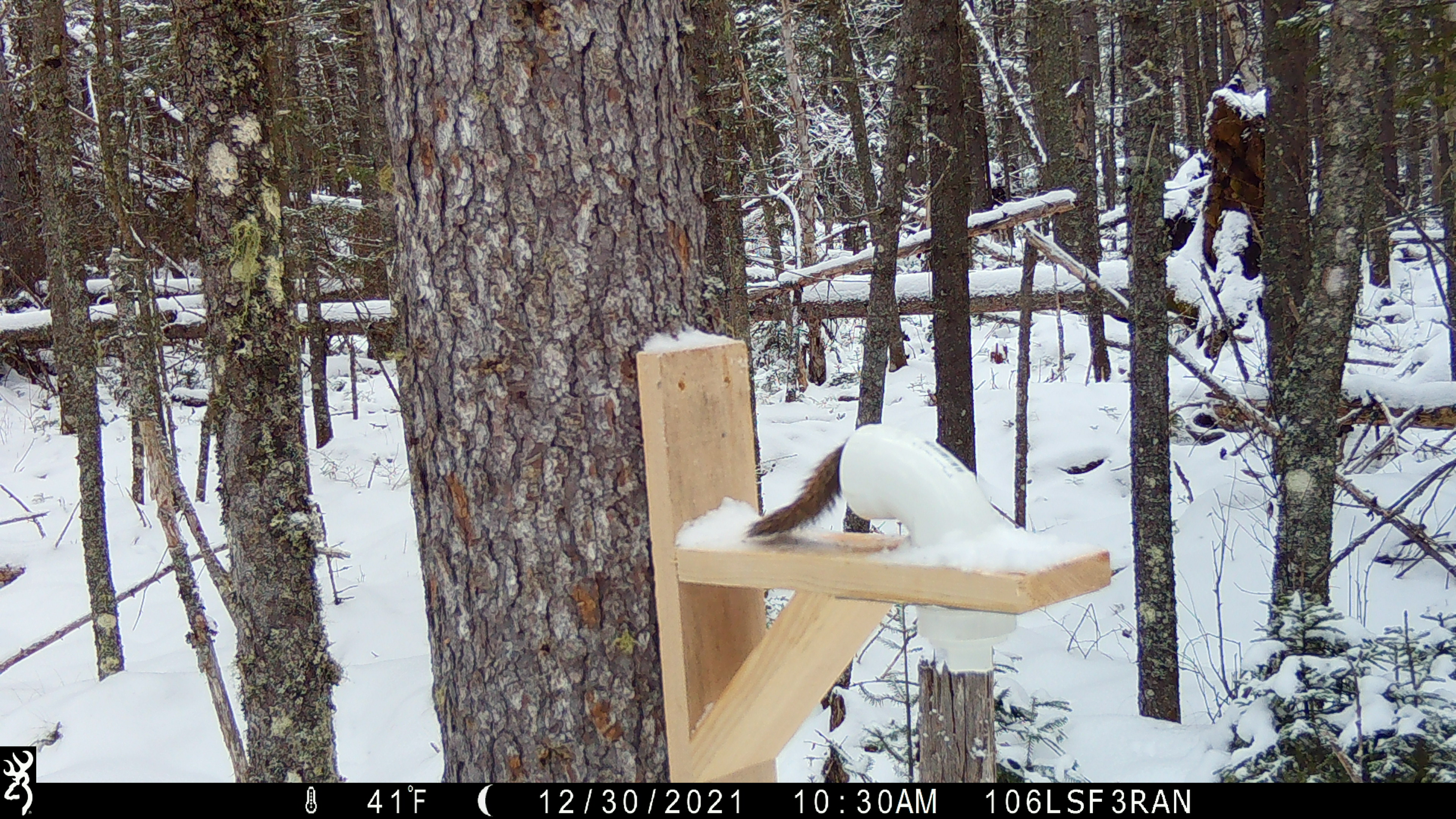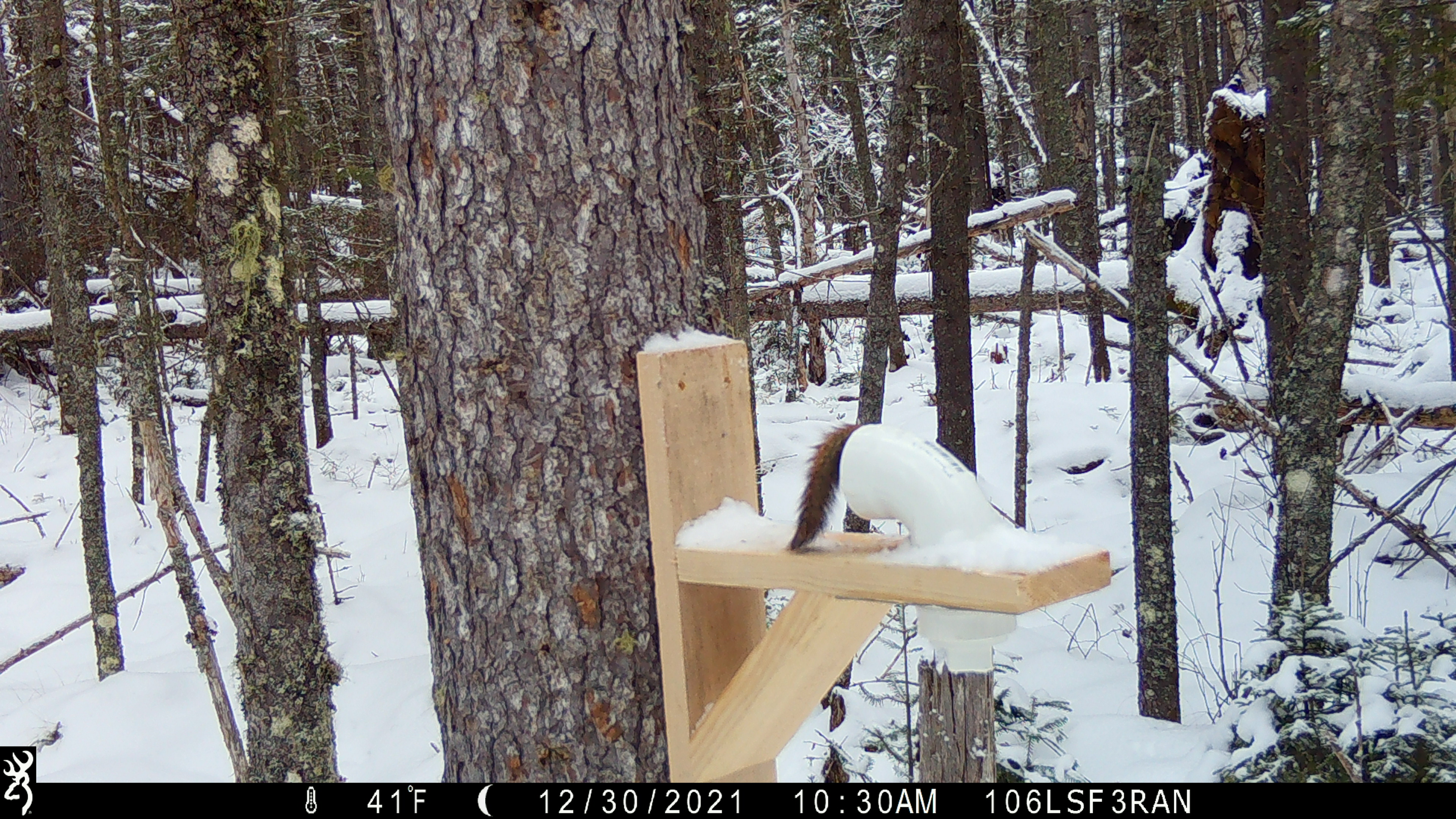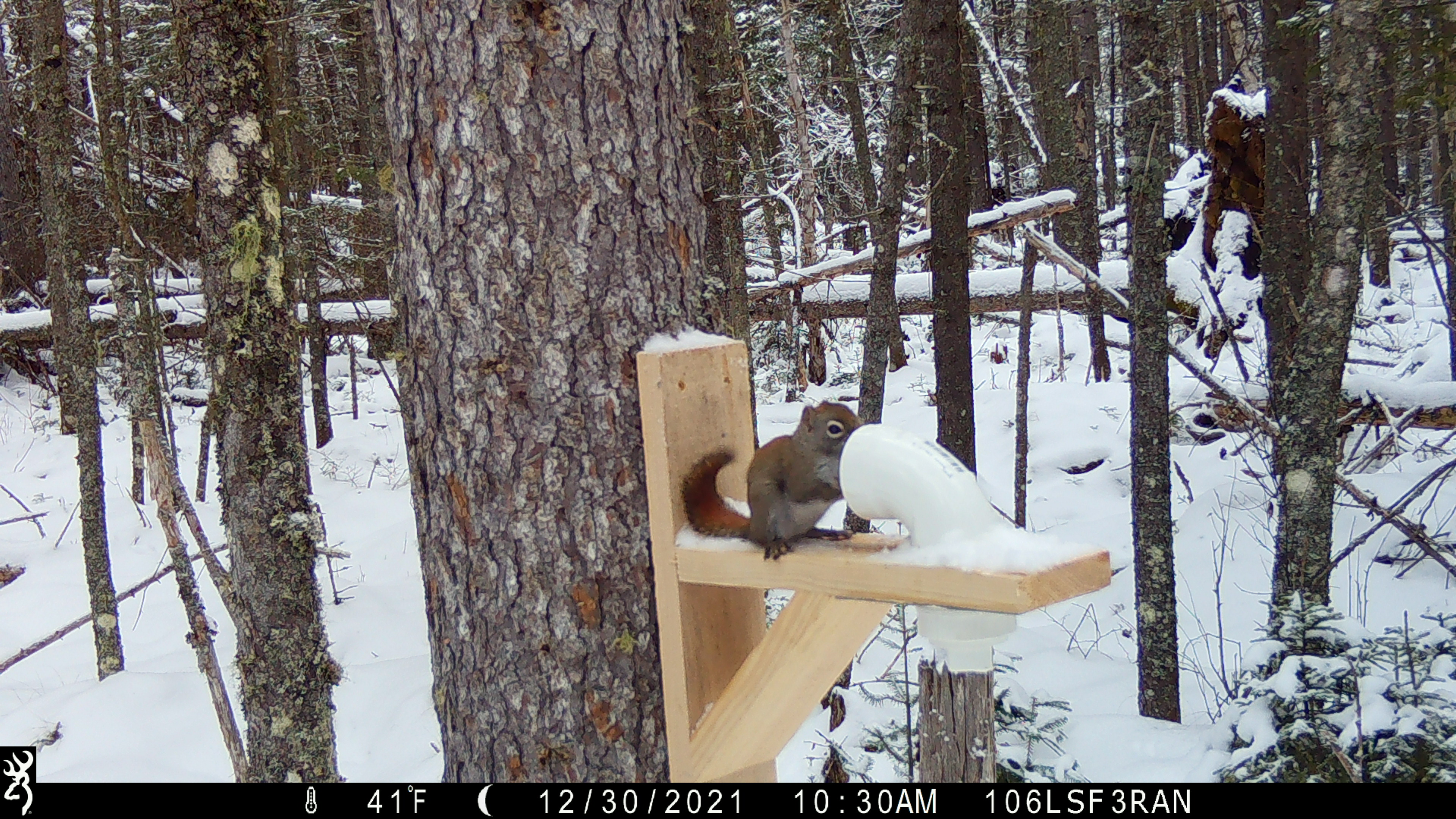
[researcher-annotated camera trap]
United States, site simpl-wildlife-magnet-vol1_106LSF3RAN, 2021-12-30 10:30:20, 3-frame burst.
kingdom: Animalia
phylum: Chordata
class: Mammalia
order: Rodentia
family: Sciuridae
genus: Tamiasciurus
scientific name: Tamiasciurus hudsonicus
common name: red squirrel